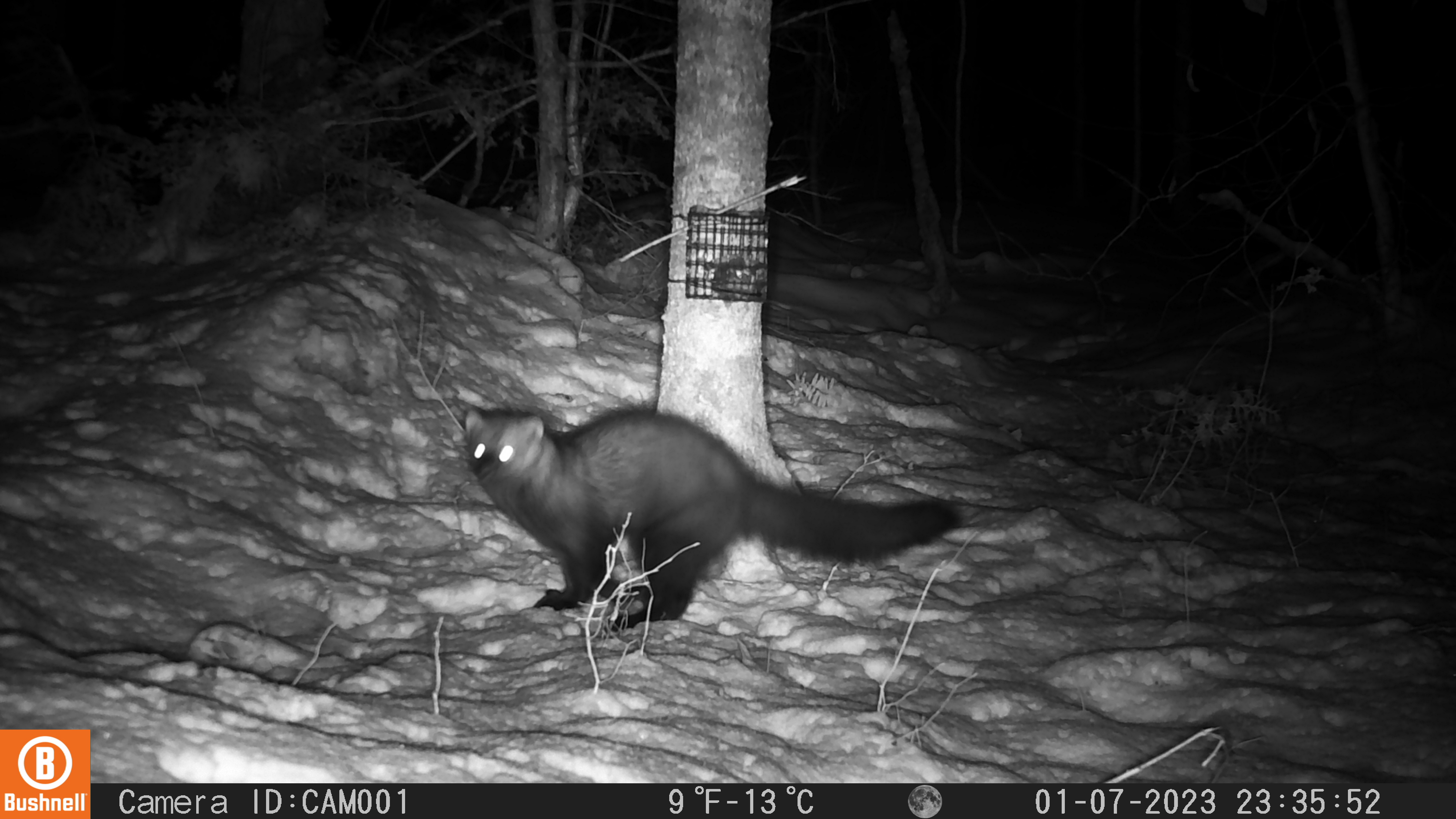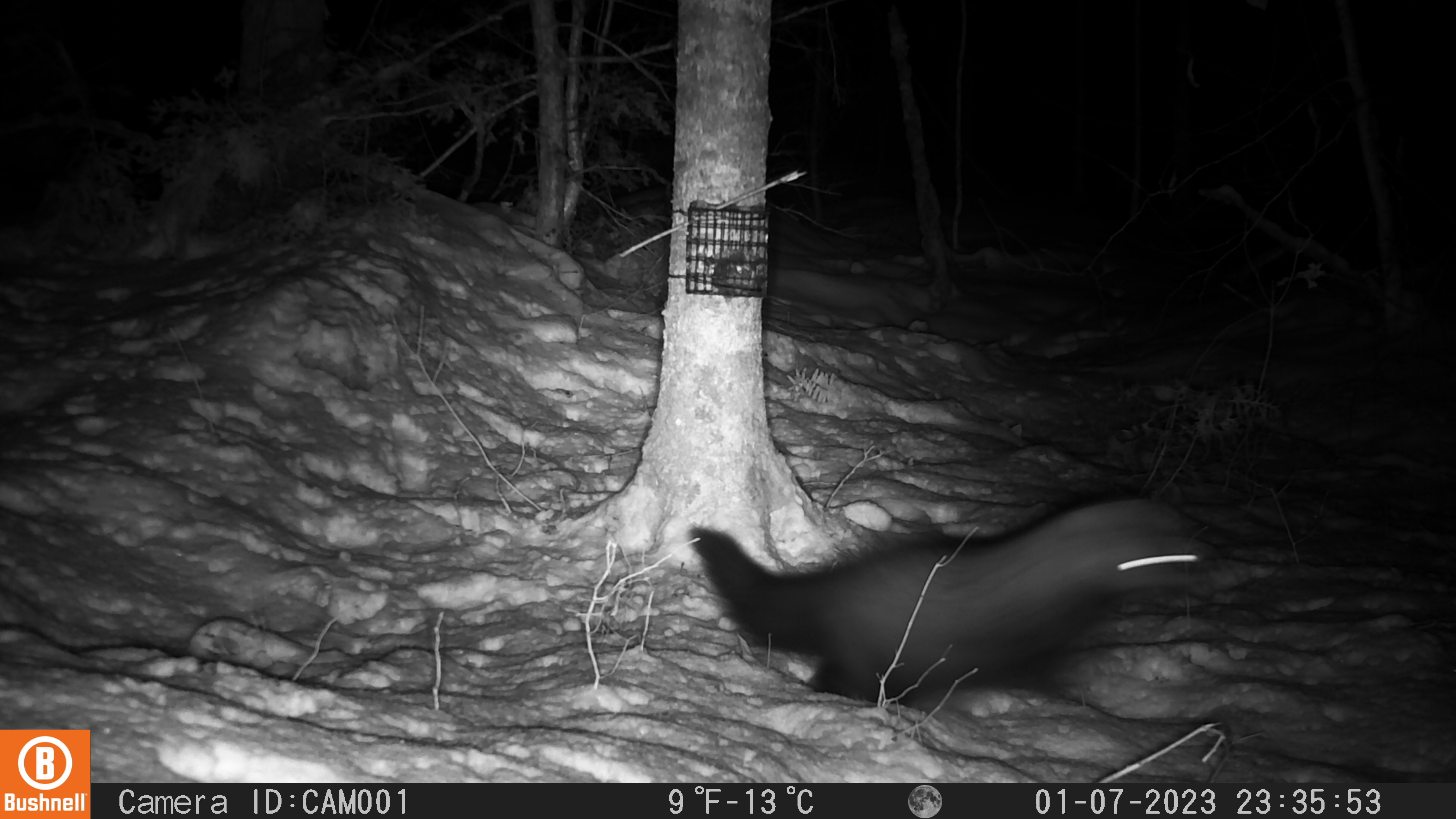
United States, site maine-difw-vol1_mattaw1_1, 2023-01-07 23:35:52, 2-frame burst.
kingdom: Animalia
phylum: Chordata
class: Mammalia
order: Carnivora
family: Mustelidae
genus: Pekania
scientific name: Pekania pennanti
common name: fisher